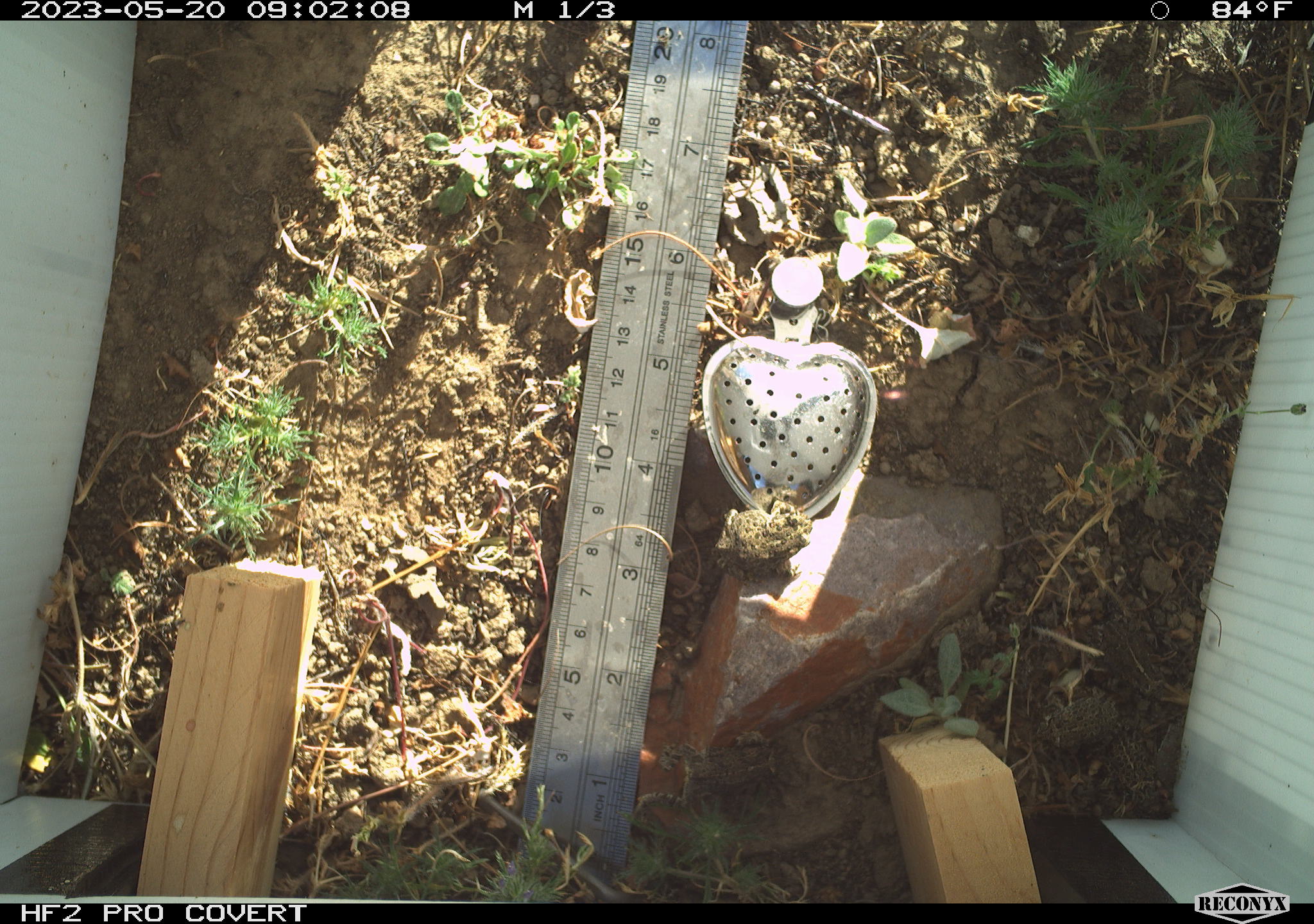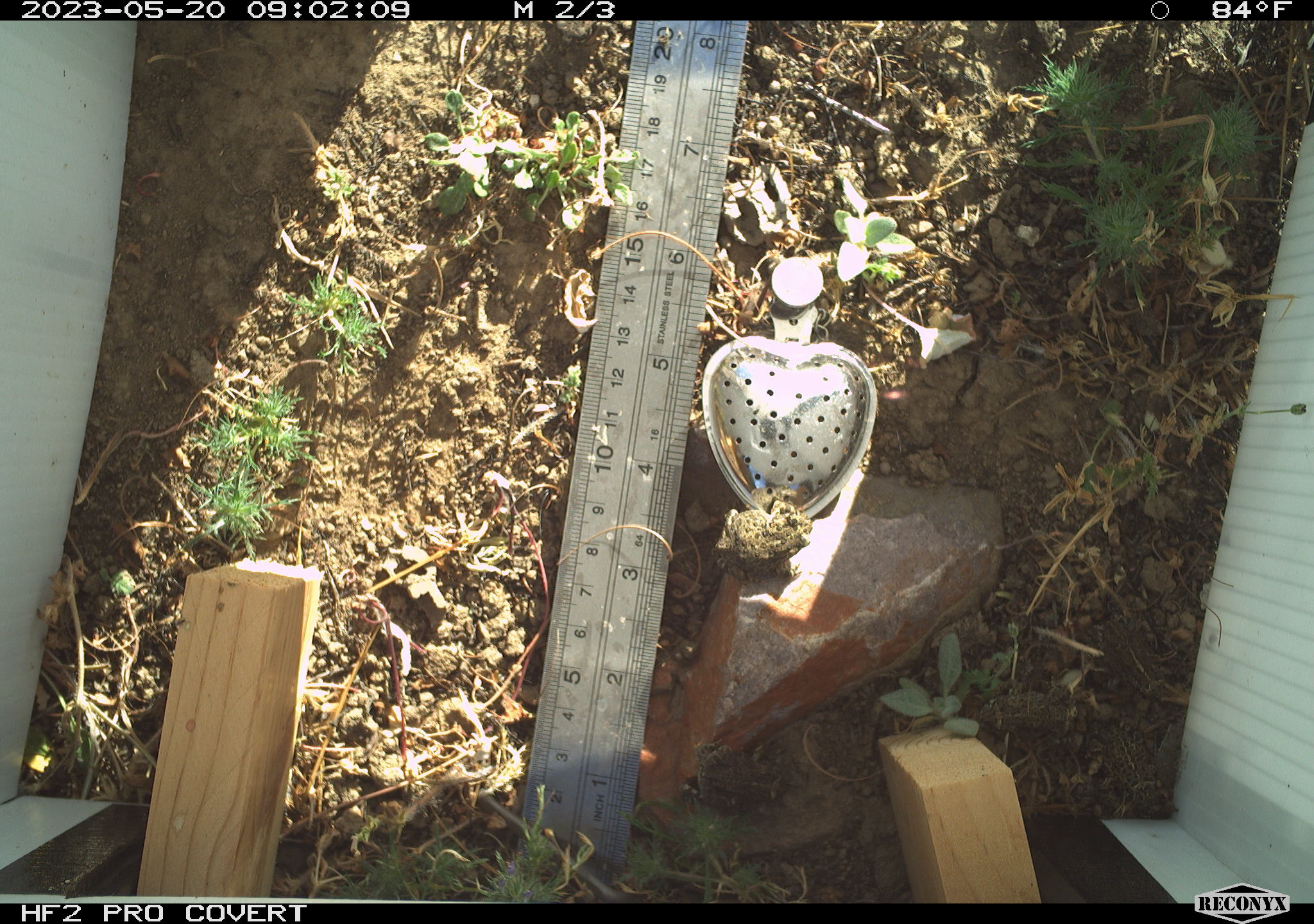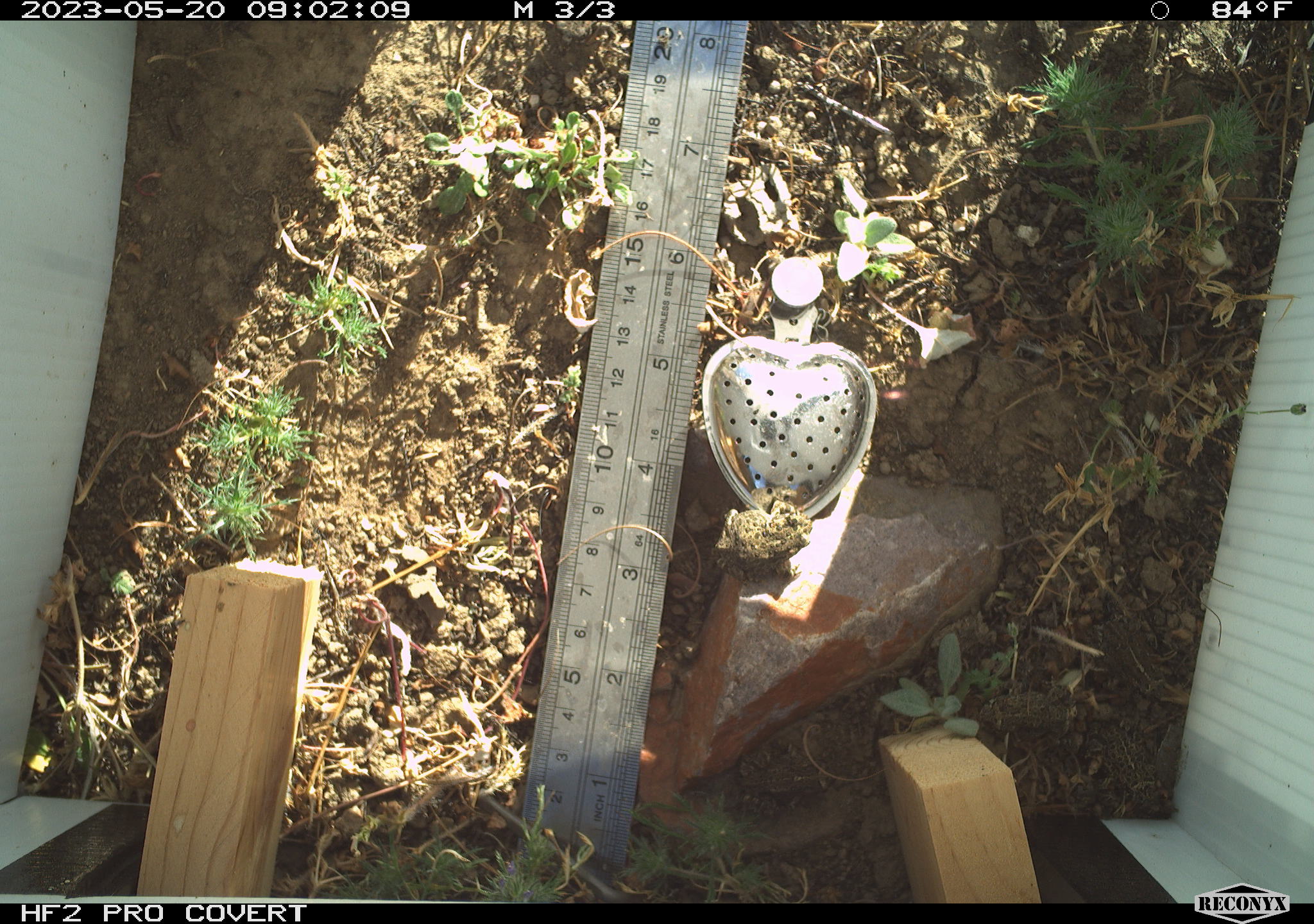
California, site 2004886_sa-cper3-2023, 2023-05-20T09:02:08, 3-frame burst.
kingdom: Animalia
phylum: Chordata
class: Amphibia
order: Anura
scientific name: Anura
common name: frogs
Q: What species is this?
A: Frogs (Anura).